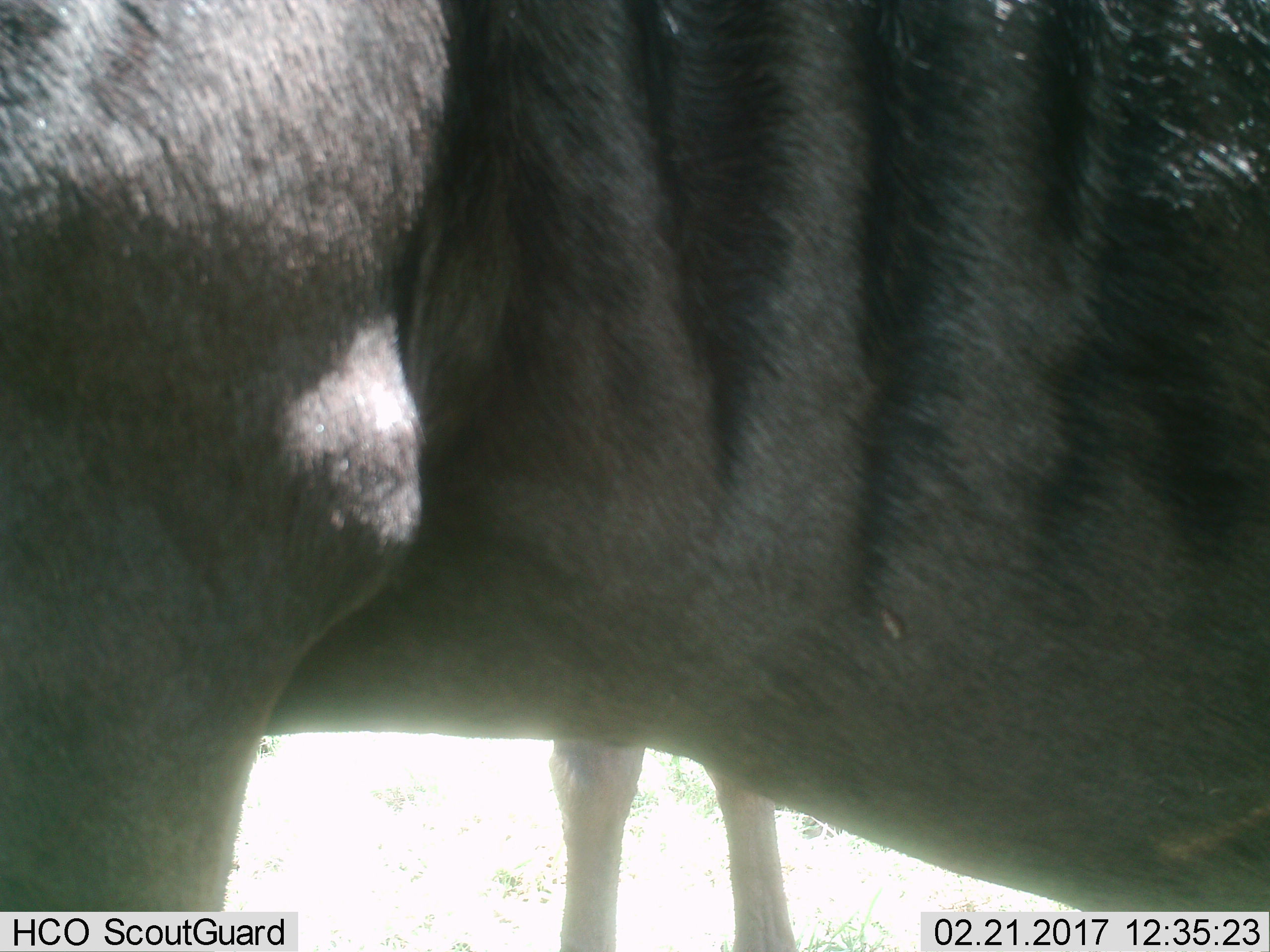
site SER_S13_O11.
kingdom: Animalia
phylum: Chordata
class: Mammalia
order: Artiodactyla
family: Bovidae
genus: Connochaetes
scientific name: Connochaetes taurinus taurinus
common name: blue wildebeest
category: wildebeestblue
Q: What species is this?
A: Wildebeestblue (blue wildebeest) (Connochaetes taurinus taurinus).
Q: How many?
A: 2.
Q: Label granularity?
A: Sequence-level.